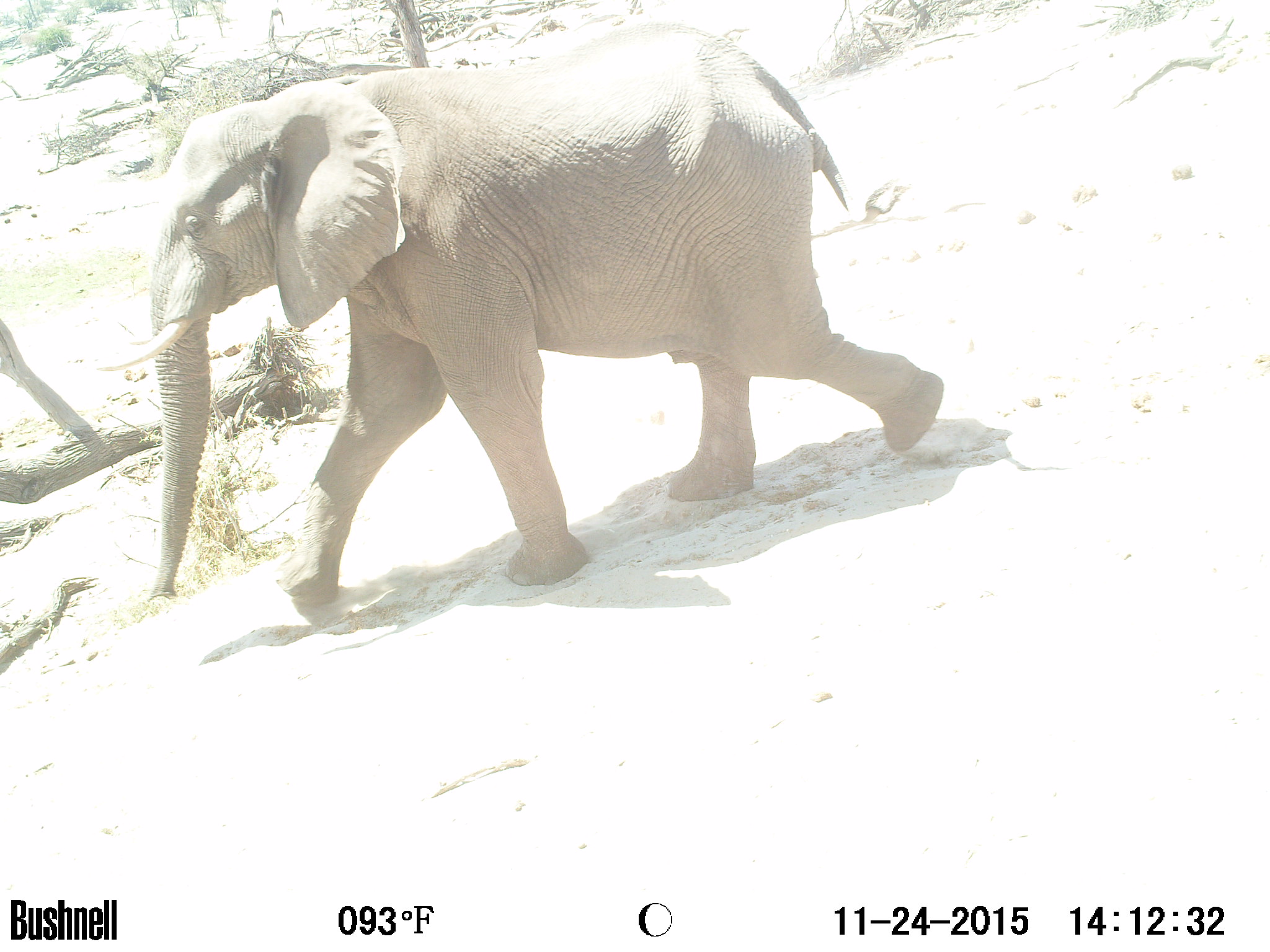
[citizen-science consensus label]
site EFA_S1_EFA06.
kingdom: Animalia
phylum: Chordata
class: Mammalia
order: Proboscidea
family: Elephantidae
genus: Loxodonta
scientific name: Loxodonta africana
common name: african bush elephant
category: elephant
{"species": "elephant (african bush elephant) (Loxodonta africana)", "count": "1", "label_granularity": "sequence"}